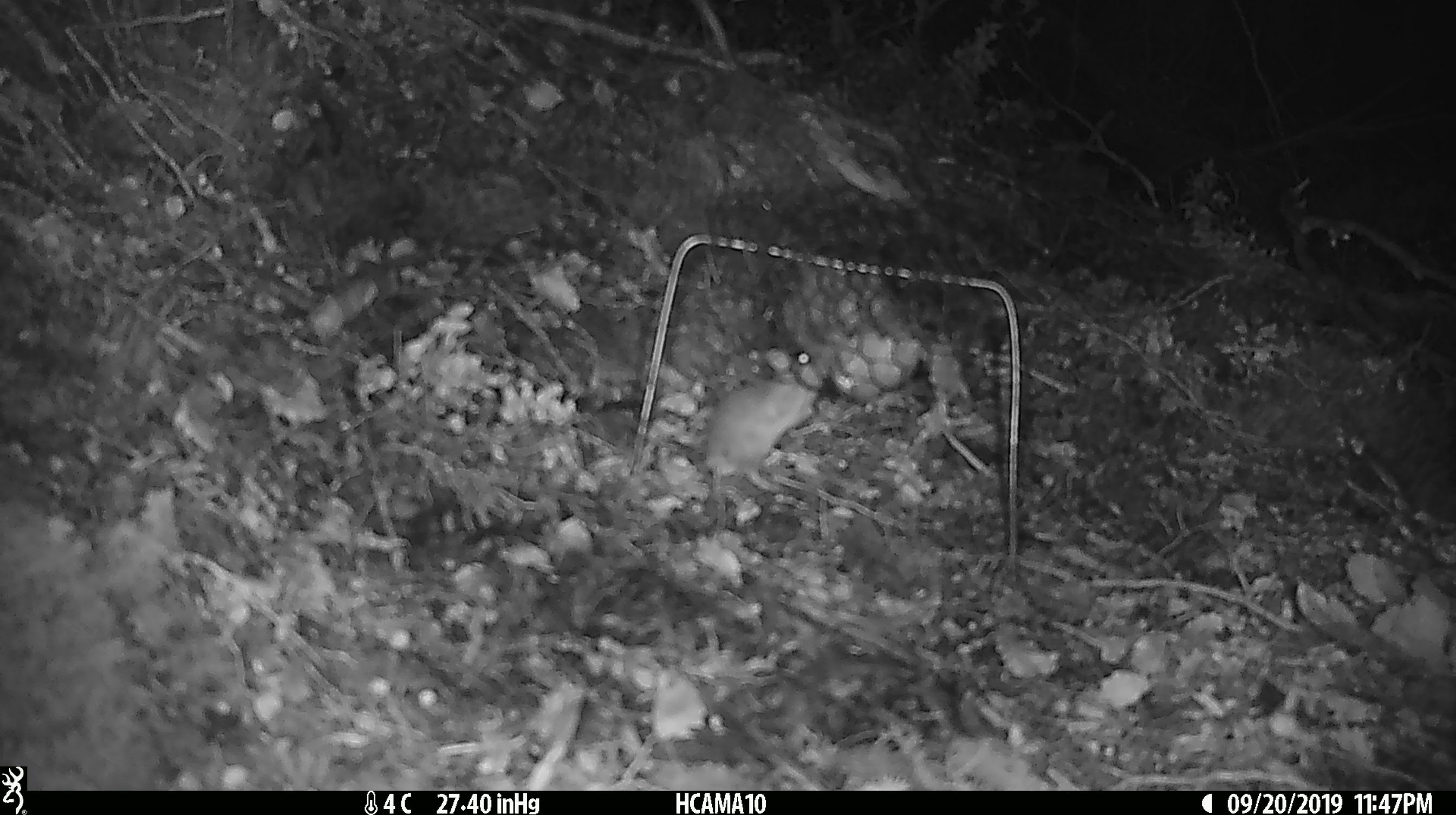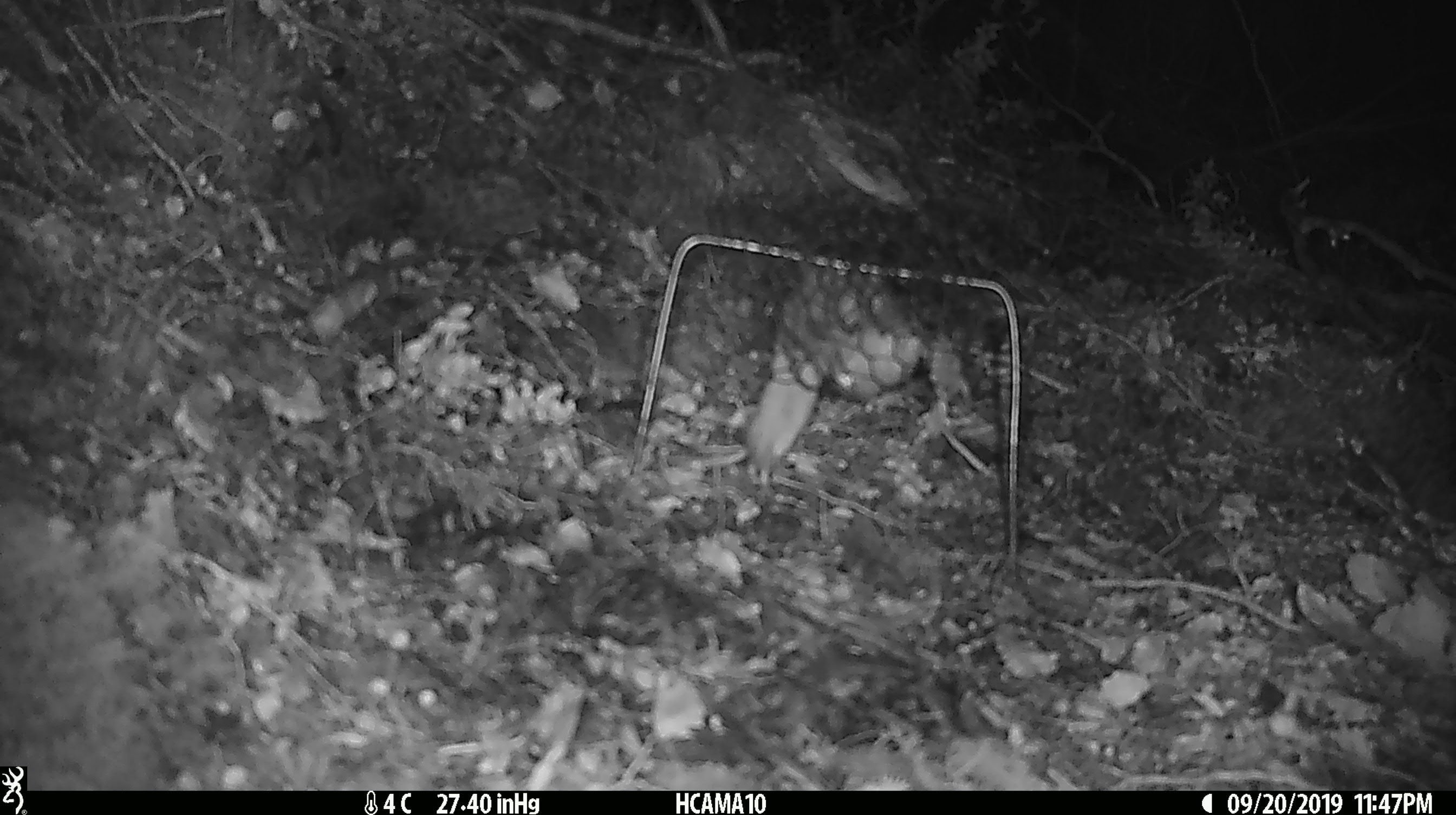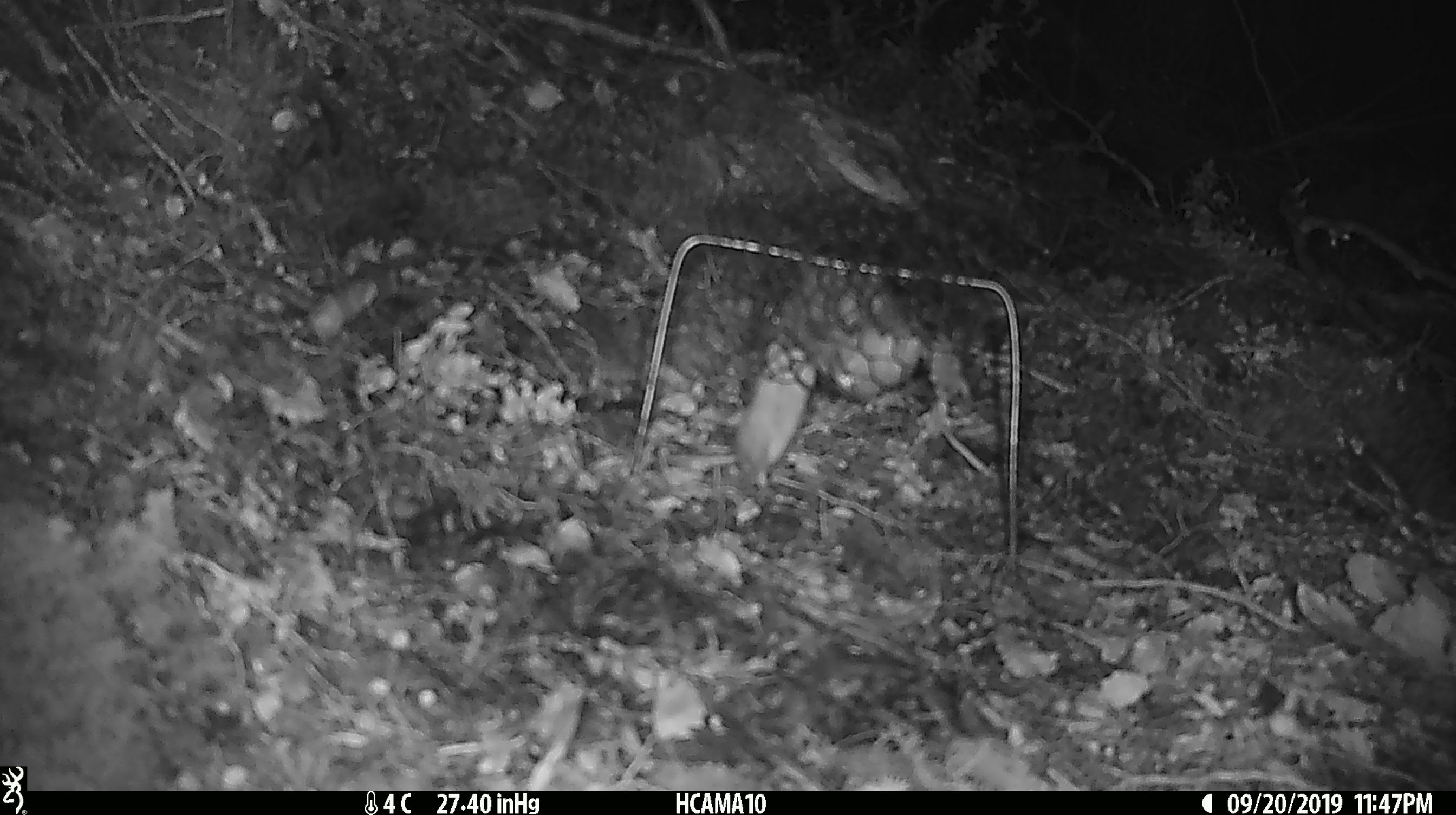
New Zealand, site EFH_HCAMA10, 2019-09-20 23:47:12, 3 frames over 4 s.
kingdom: Animalia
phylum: Chordata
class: Mammalia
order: Rodentia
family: Muridae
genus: Mus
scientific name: Mus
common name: mouse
Mouse (Mus).